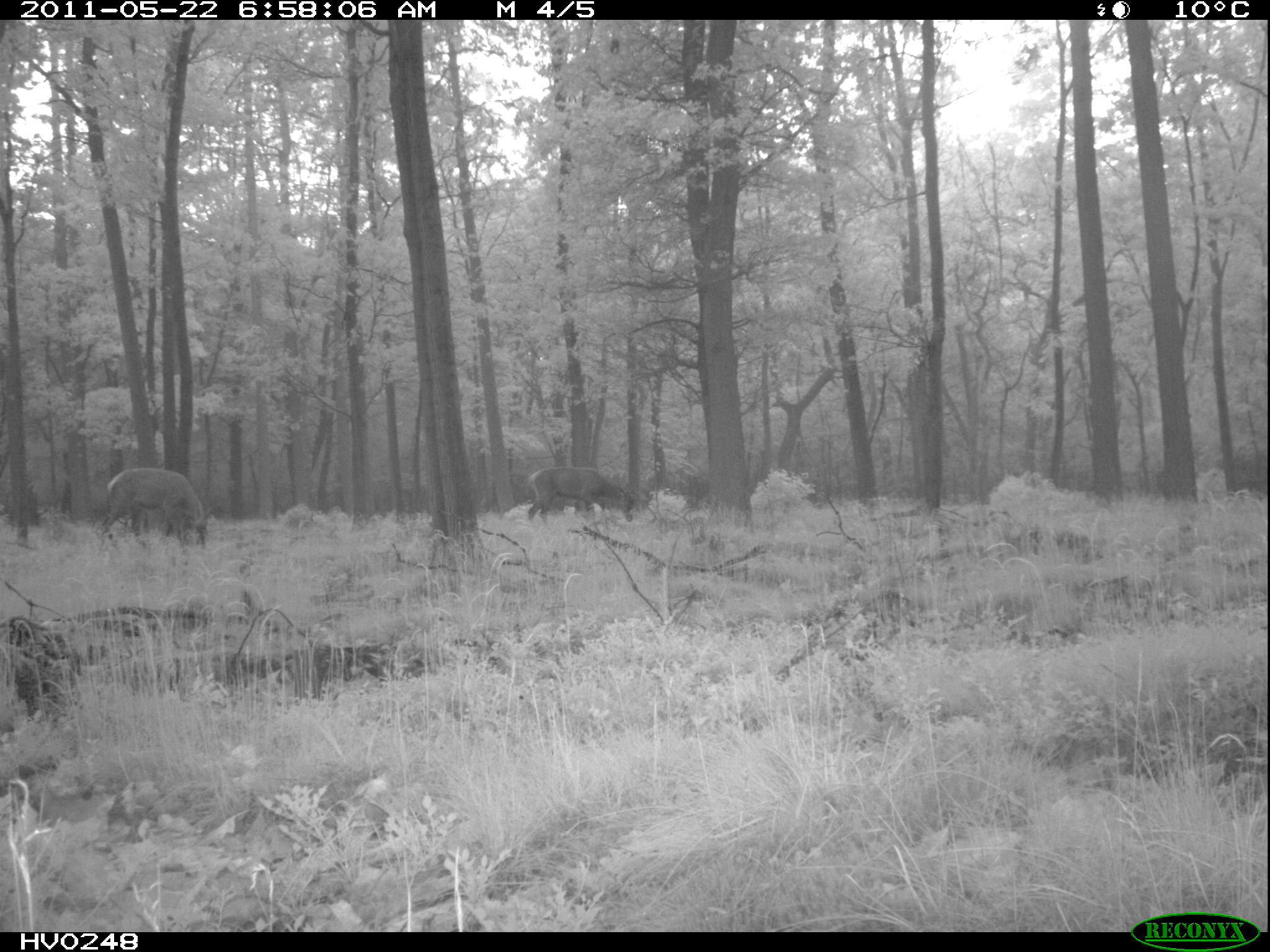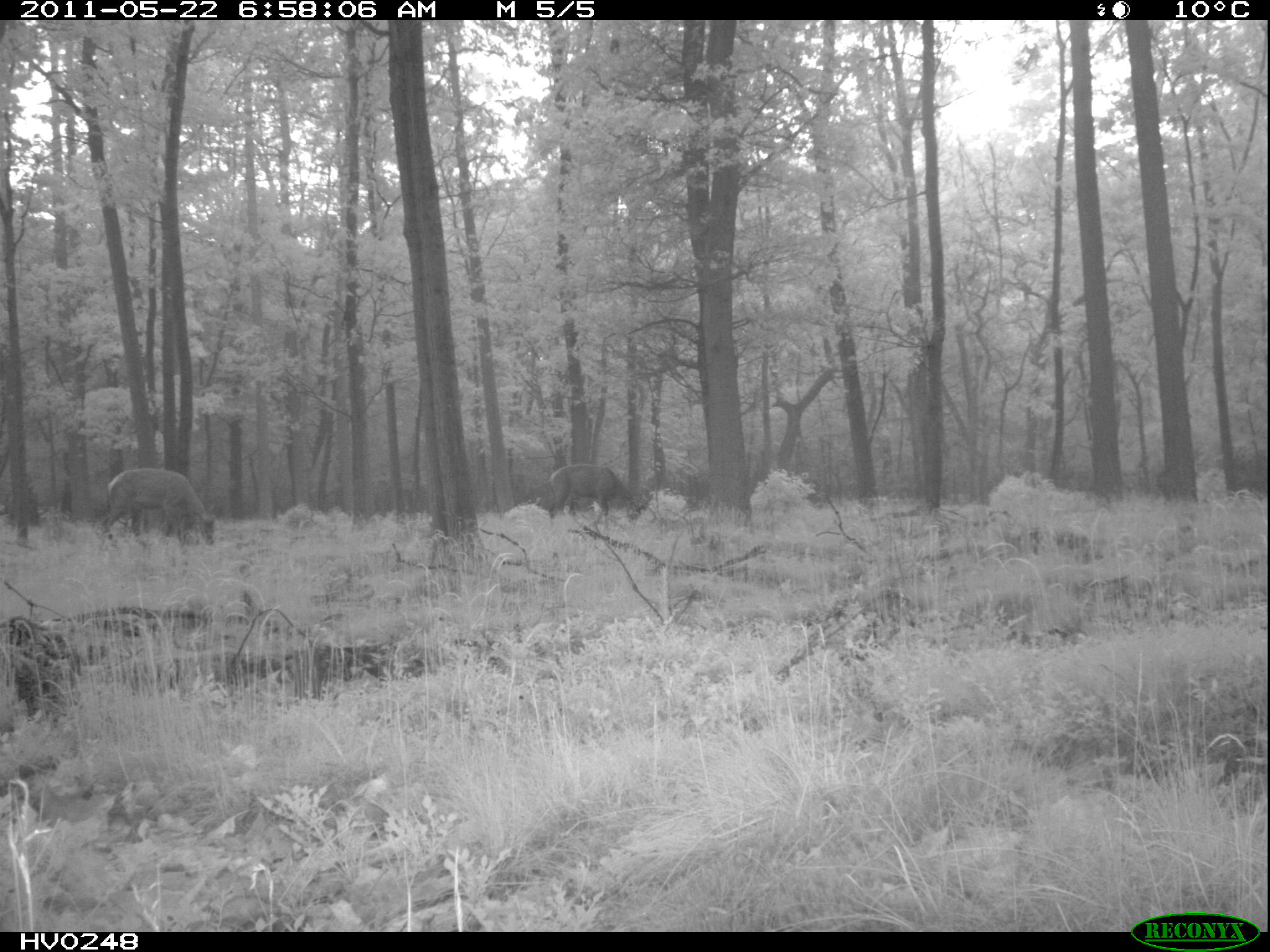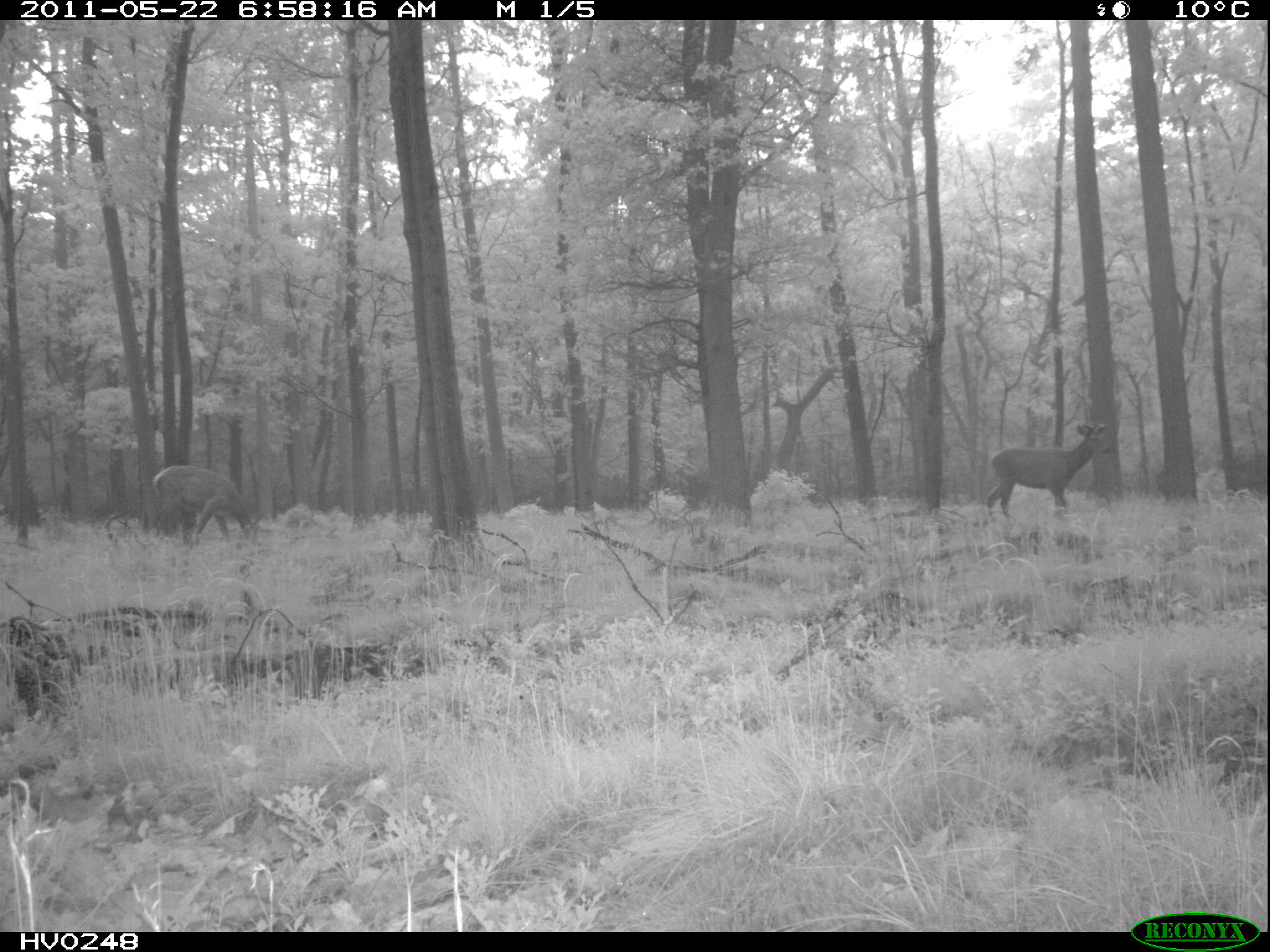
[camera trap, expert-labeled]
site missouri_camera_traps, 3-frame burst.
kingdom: Animalia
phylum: Chordata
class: Mammalia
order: Artiodactyla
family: Cervidae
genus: Cervus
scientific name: Cervus elaphus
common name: red deer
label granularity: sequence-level